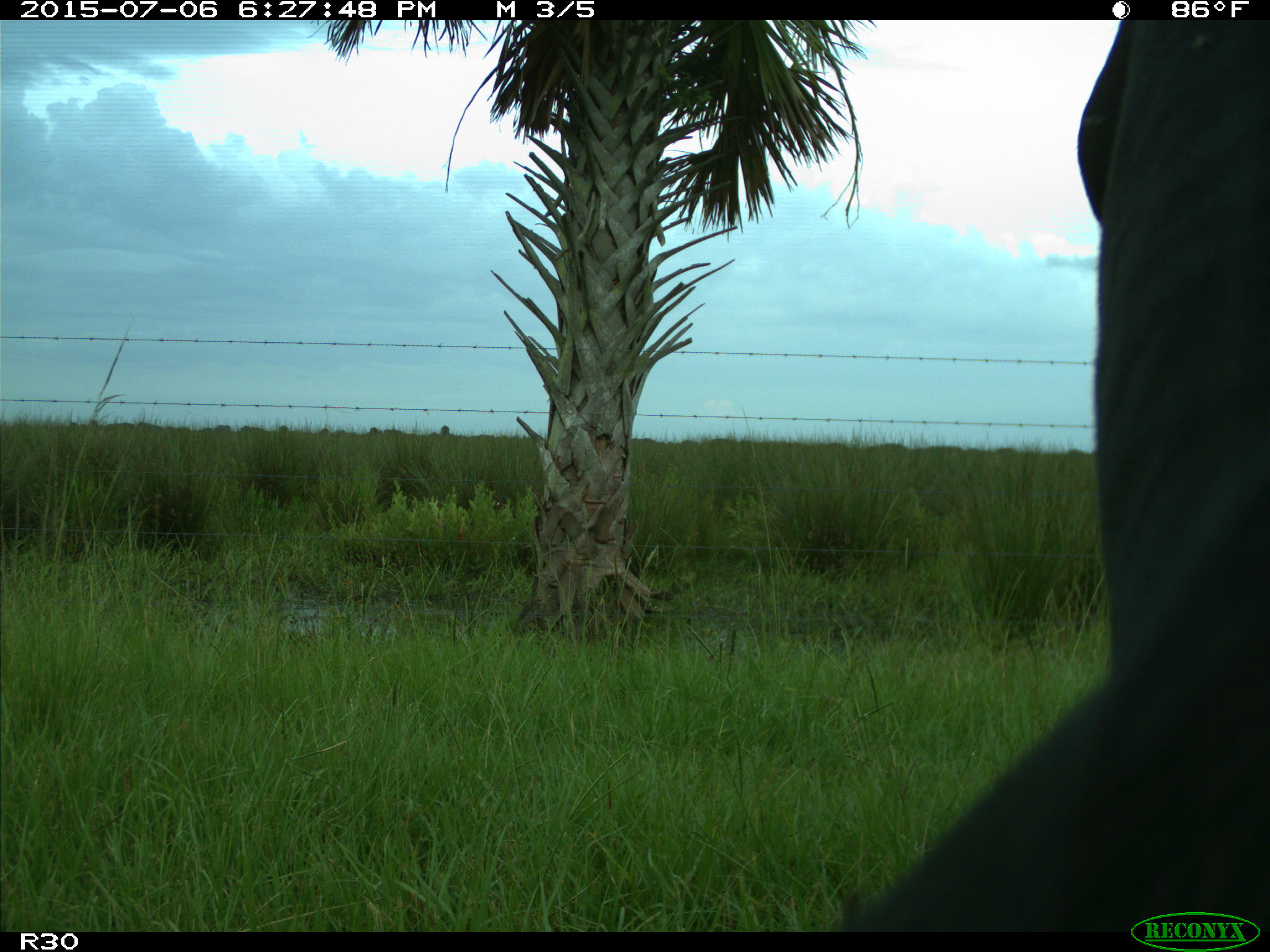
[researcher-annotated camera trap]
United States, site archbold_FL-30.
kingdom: Animalia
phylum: Chordata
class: Mammalia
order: Artiodactyla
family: Bovidae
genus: Bos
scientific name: Bos taurus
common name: domestic cow